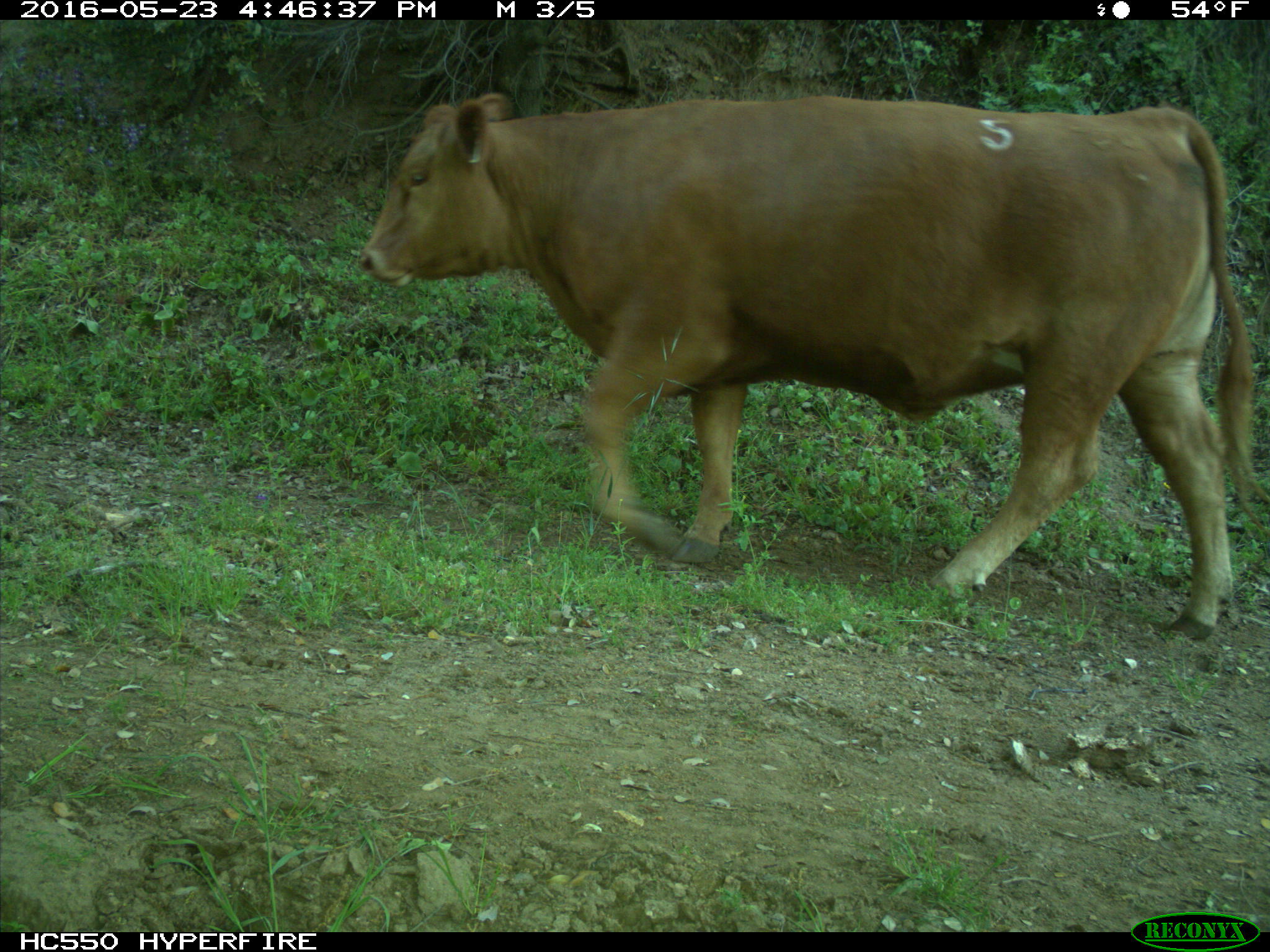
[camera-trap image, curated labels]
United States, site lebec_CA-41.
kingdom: Animalia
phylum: Chordata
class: Mammalia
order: Artiodactyla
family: Bovidae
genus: Bos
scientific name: Bos taurus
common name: domestic cow